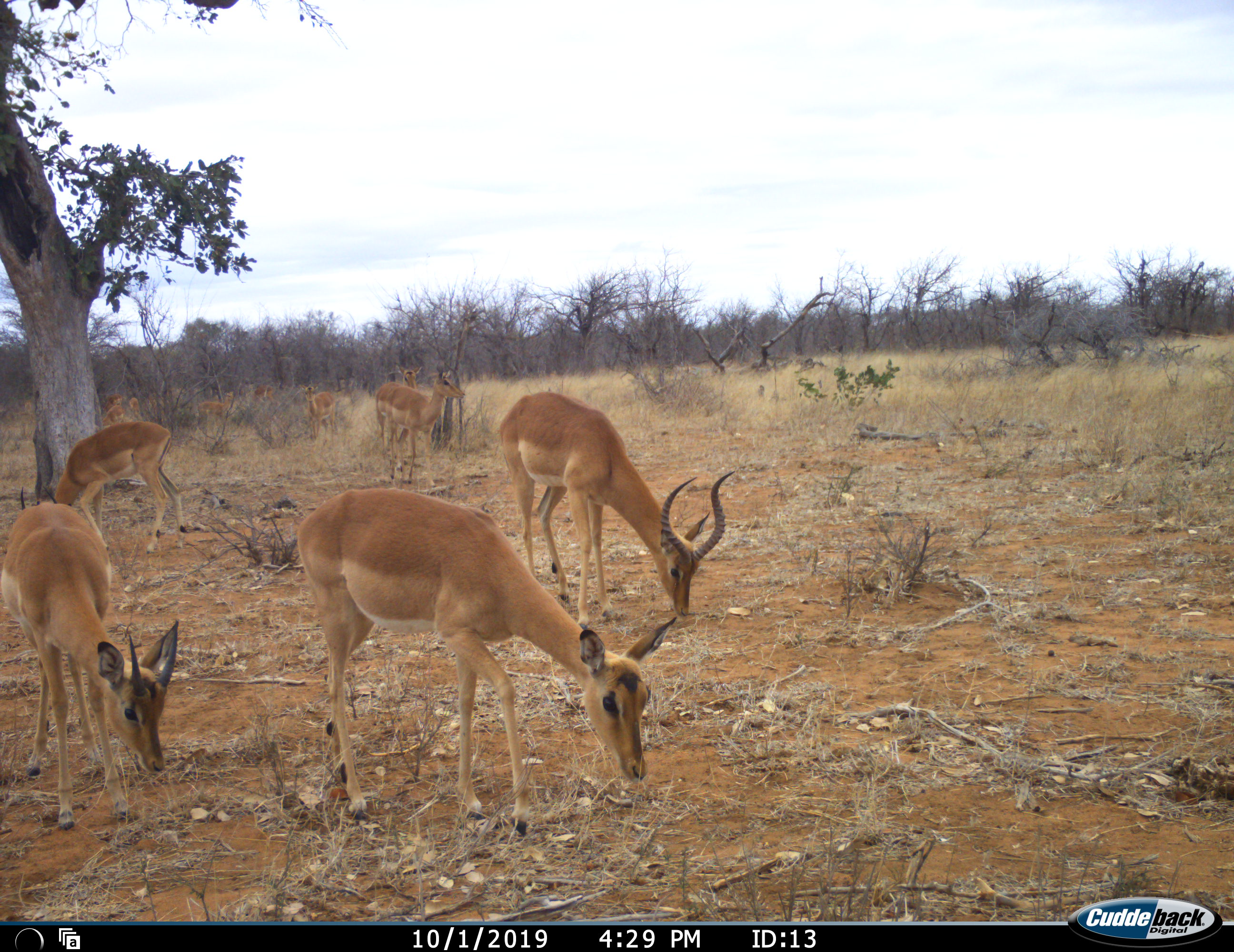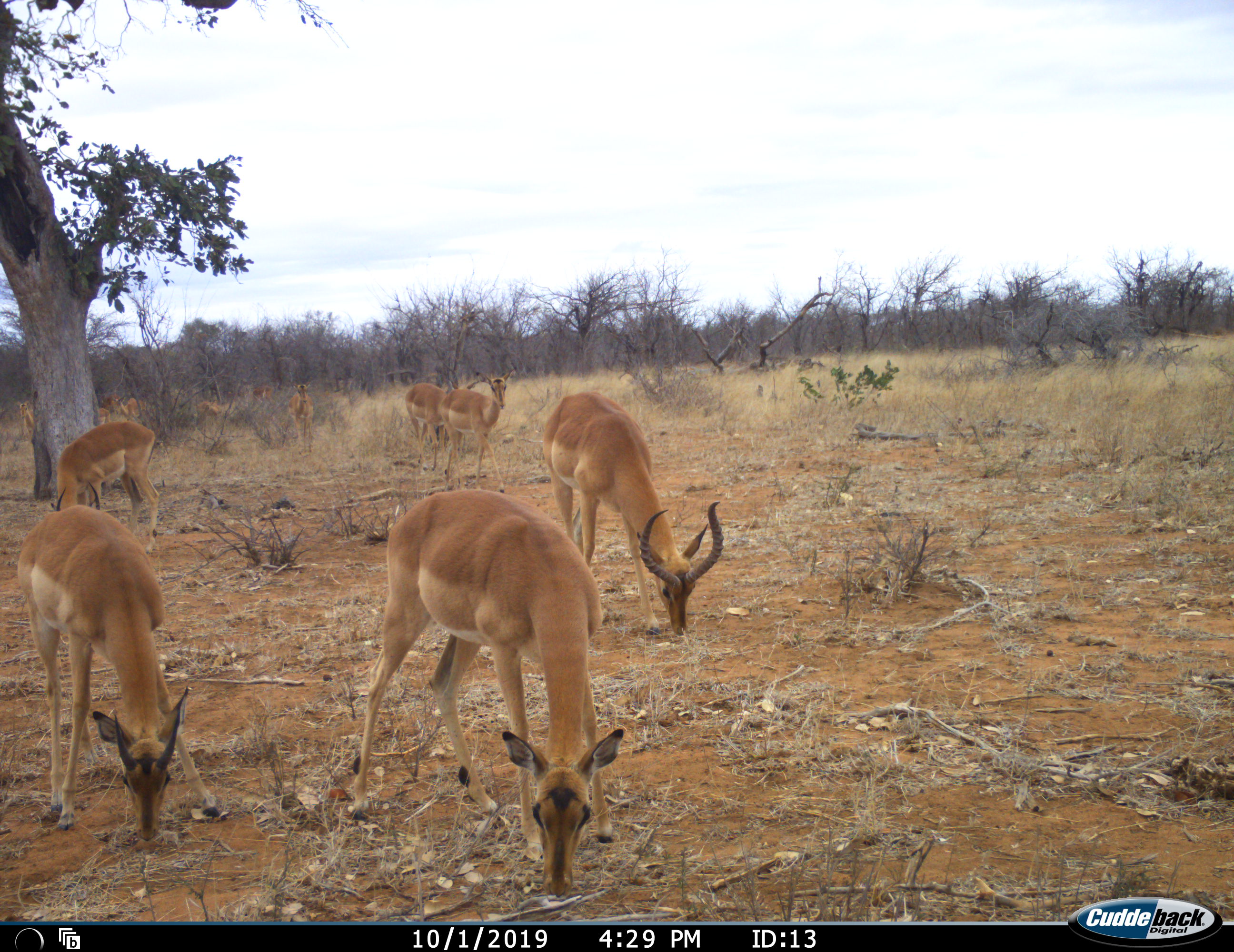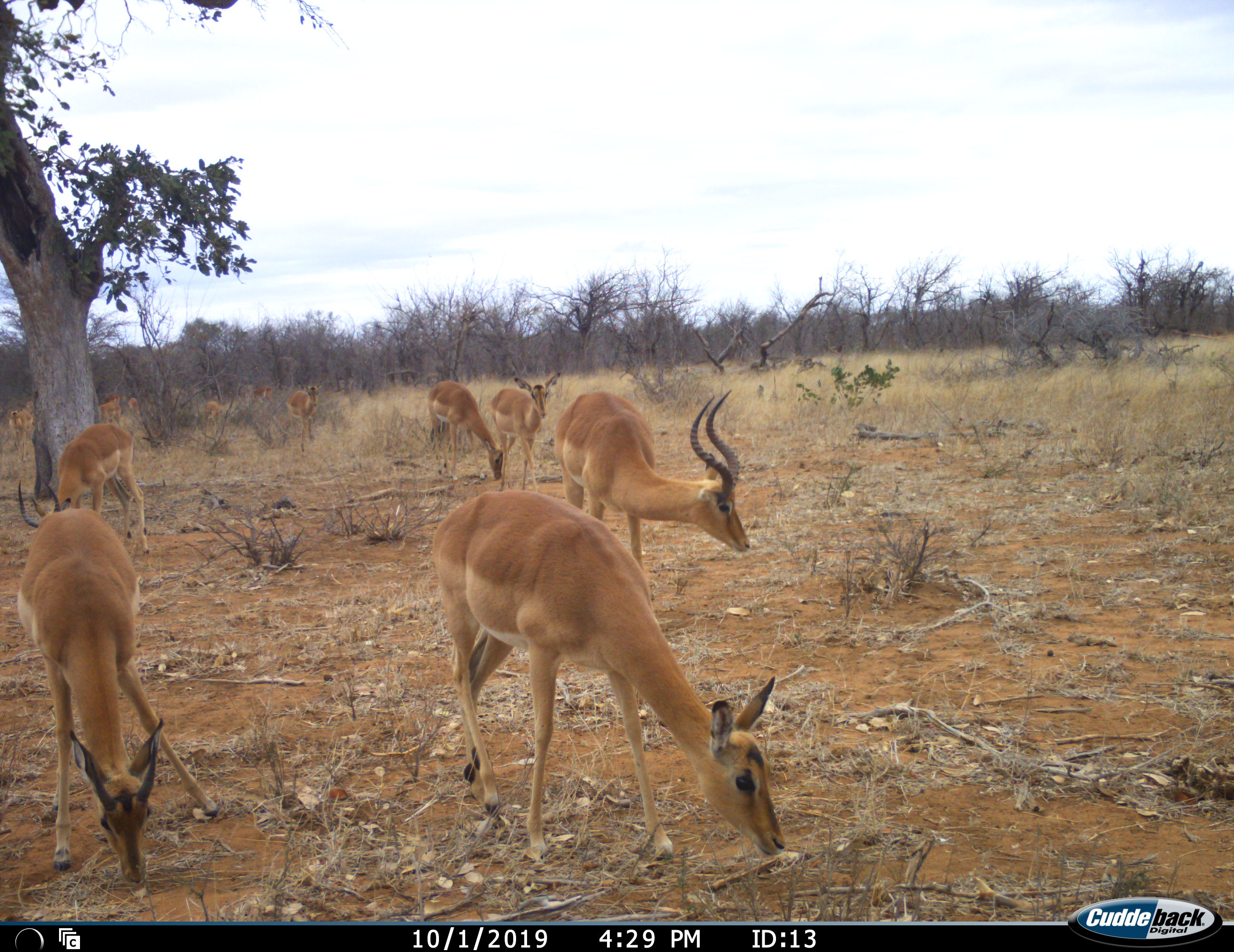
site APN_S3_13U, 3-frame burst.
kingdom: Animalia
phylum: Chordata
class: Mammalia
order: Artiodactyla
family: Bovidae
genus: Aepyceros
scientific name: Aepyceros melampus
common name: impala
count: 11-50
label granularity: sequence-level